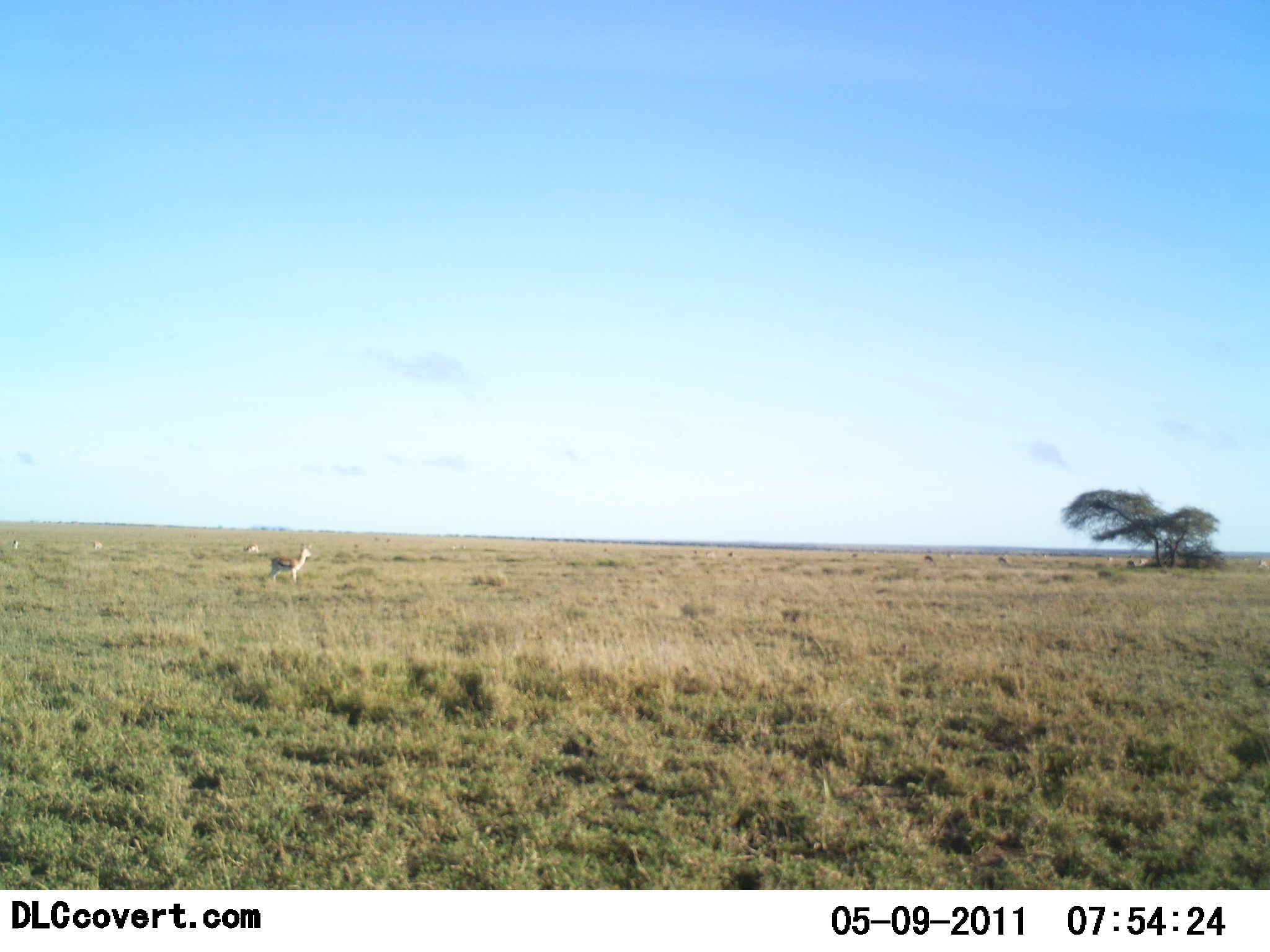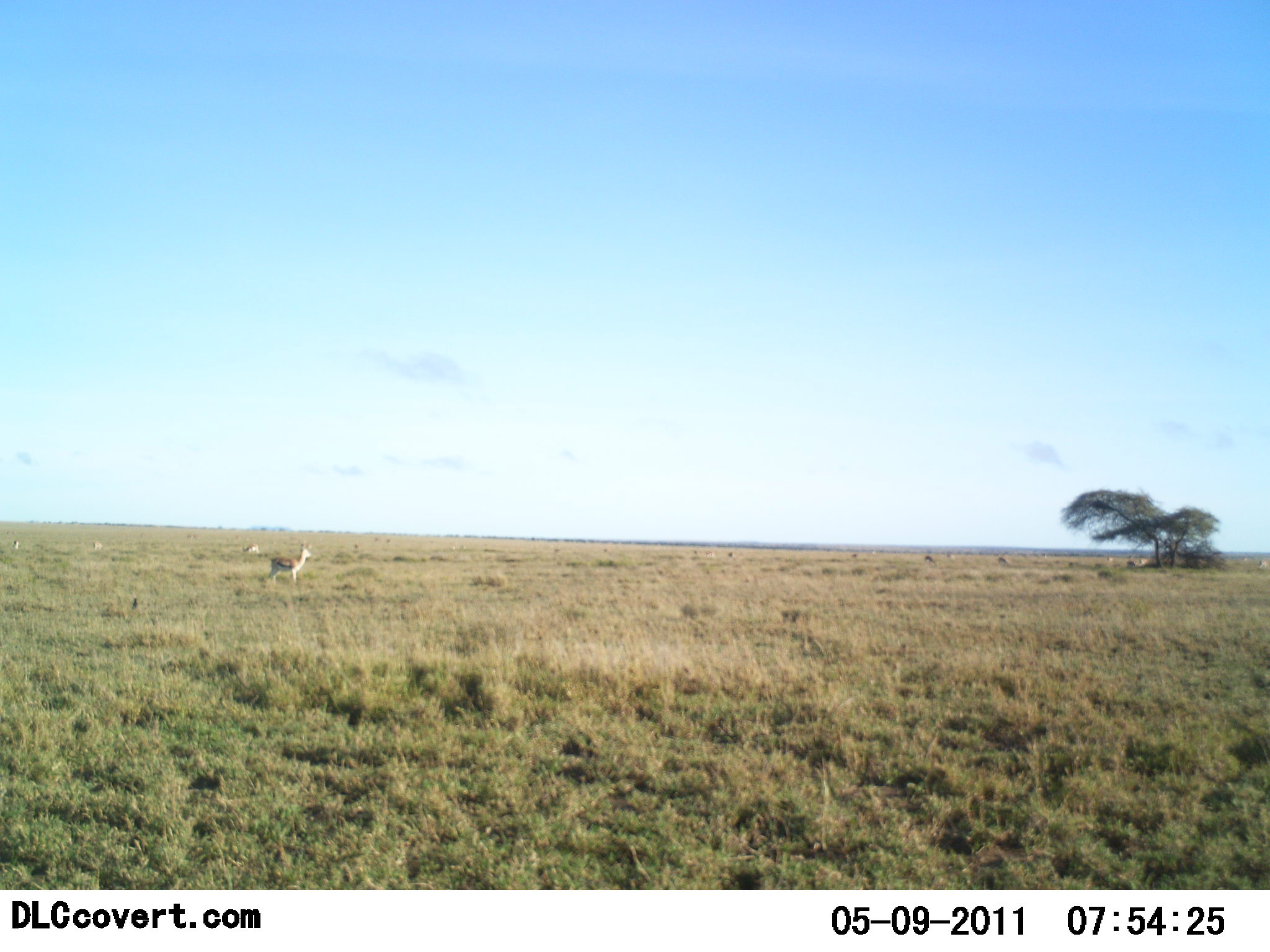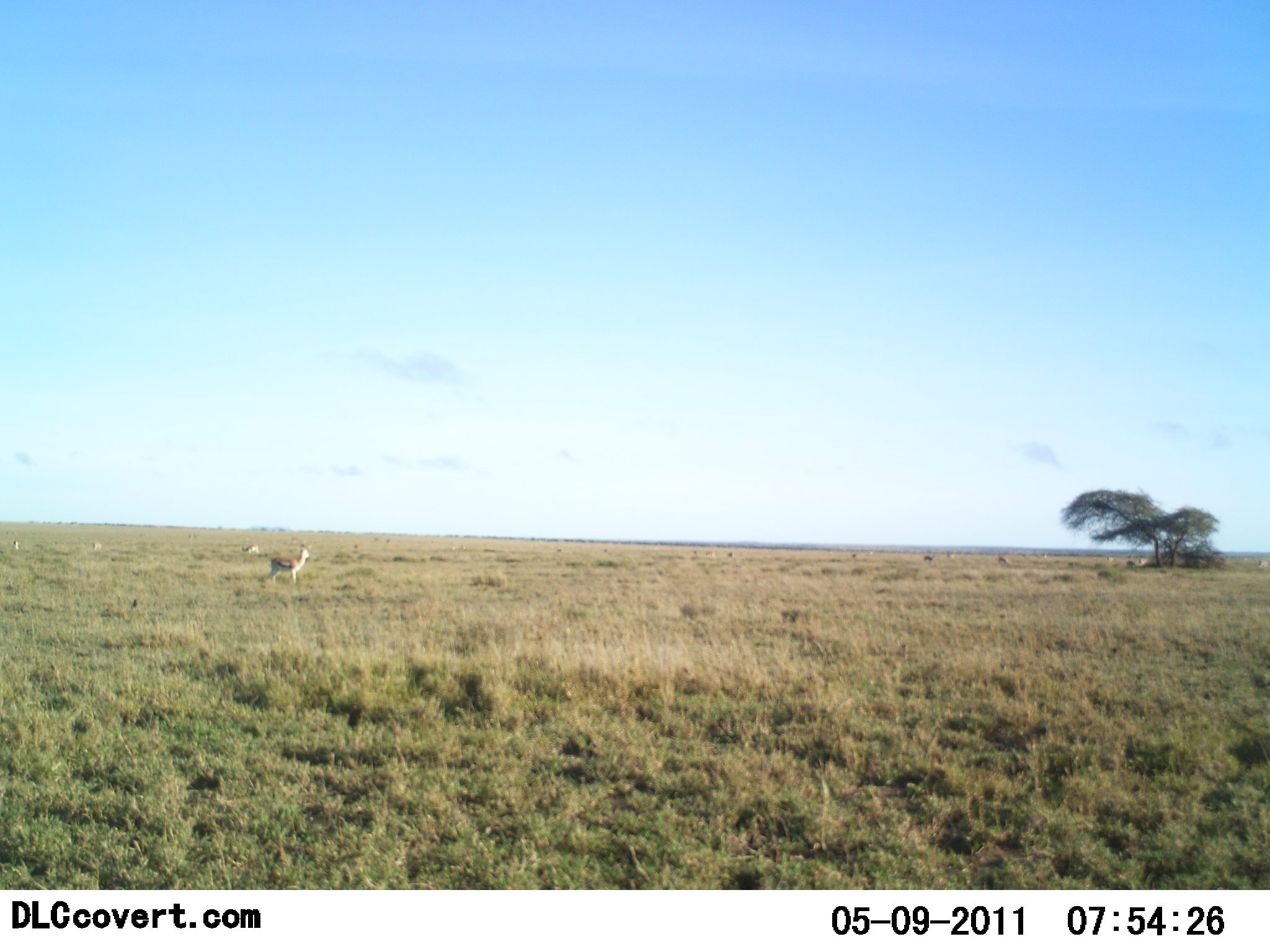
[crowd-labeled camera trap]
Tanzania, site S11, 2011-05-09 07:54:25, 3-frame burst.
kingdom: Animalia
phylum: Chordata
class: Mammalia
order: Artiodactyla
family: Bovidae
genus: Eudorcas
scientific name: Eudorcas thomsonii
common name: thomson's gazelle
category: gazellethomsons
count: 1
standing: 100%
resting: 0%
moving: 0%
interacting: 0%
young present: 0%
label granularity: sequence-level